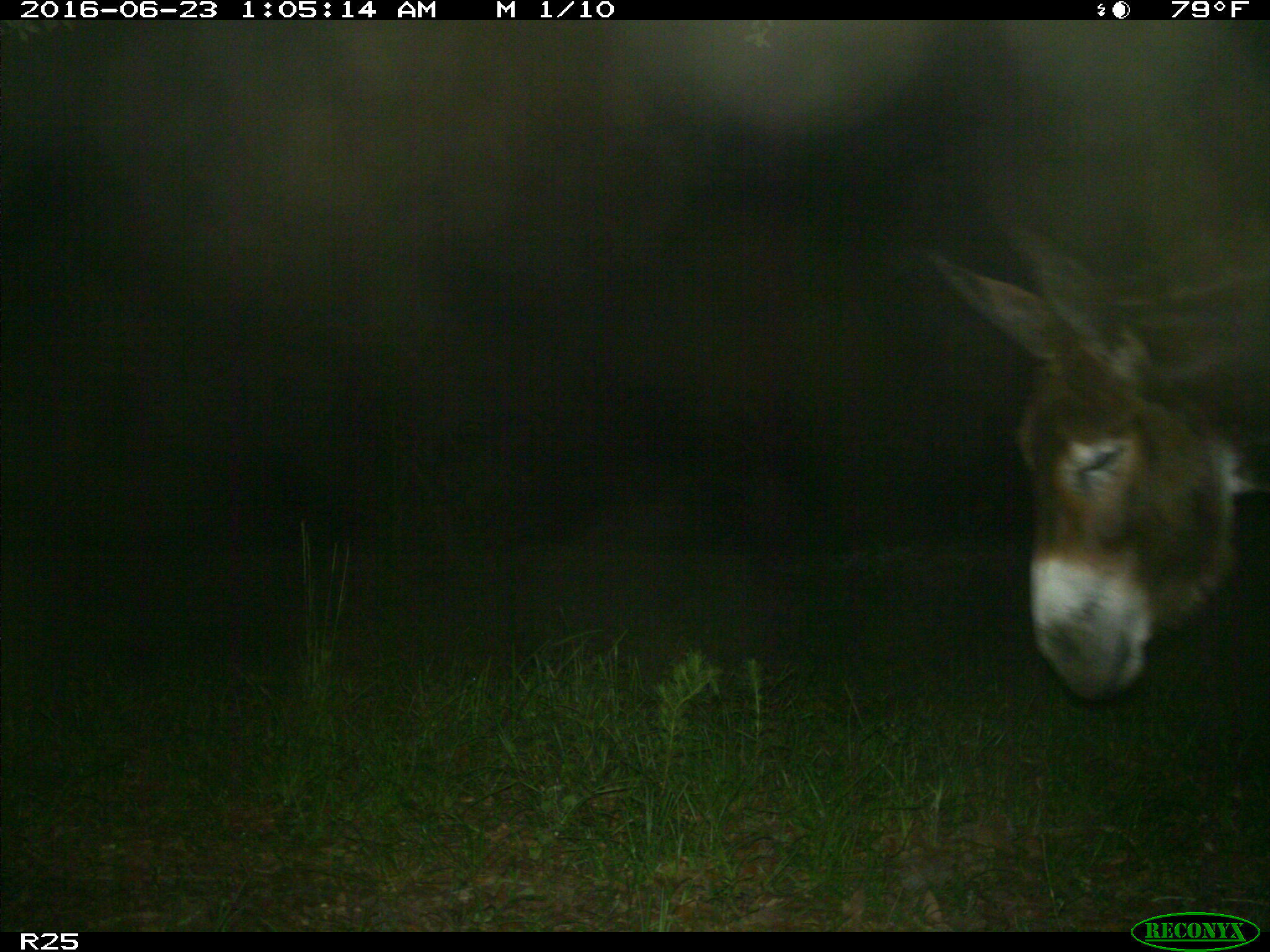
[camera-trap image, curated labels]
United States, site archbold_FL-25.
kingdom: Animalia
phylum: Chordata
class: Mammalia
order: Artiodactyla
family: Bovidae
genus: Bos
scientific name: Bos taurus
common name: domestic cow